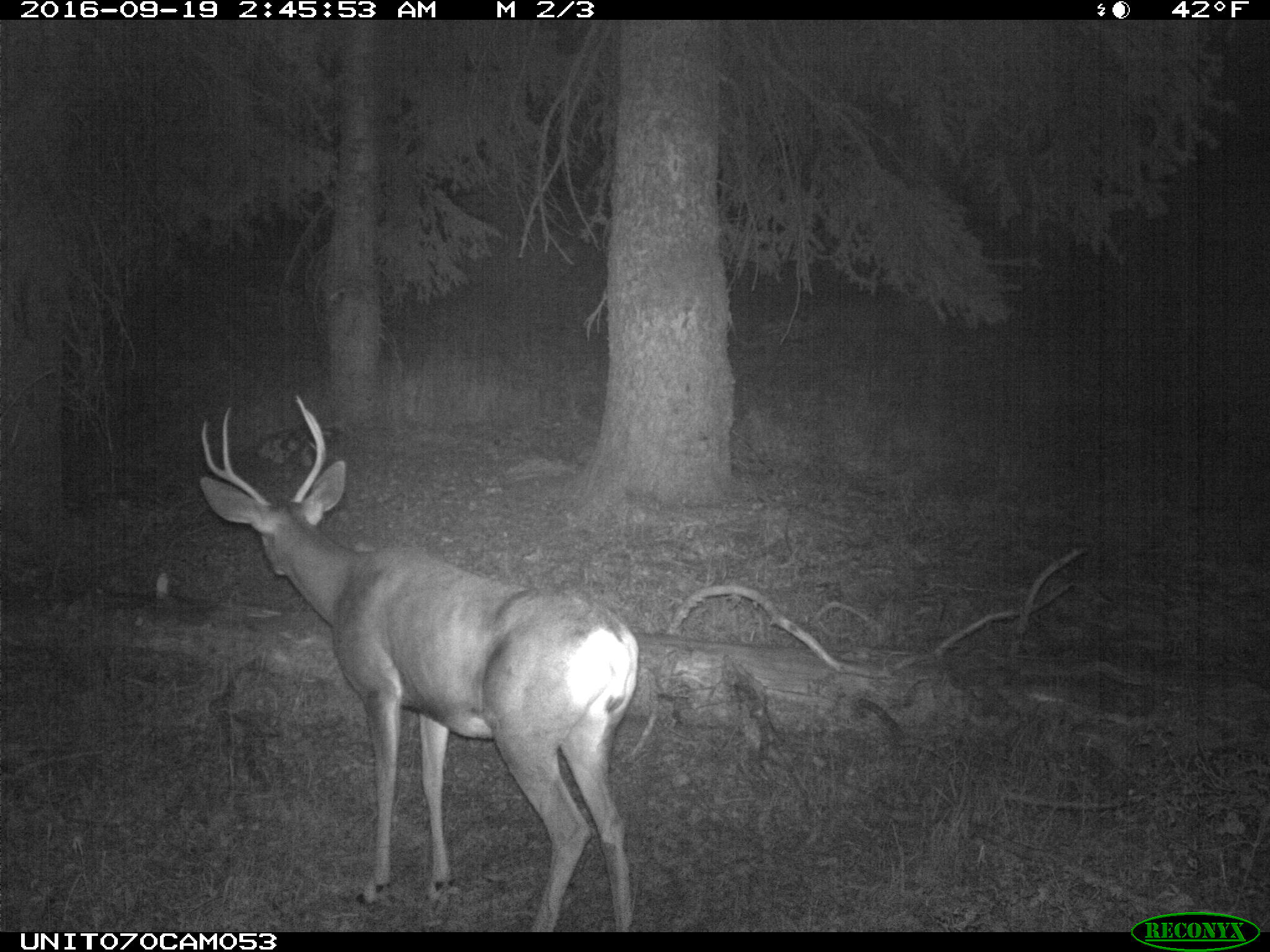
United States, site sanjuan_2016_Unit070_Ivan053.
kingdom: Animalia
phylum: Chordata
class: Mammalia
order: Artiodactyla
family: Cervidae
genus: Odocoileus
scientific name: Odocoileus hemionus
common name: mule deer